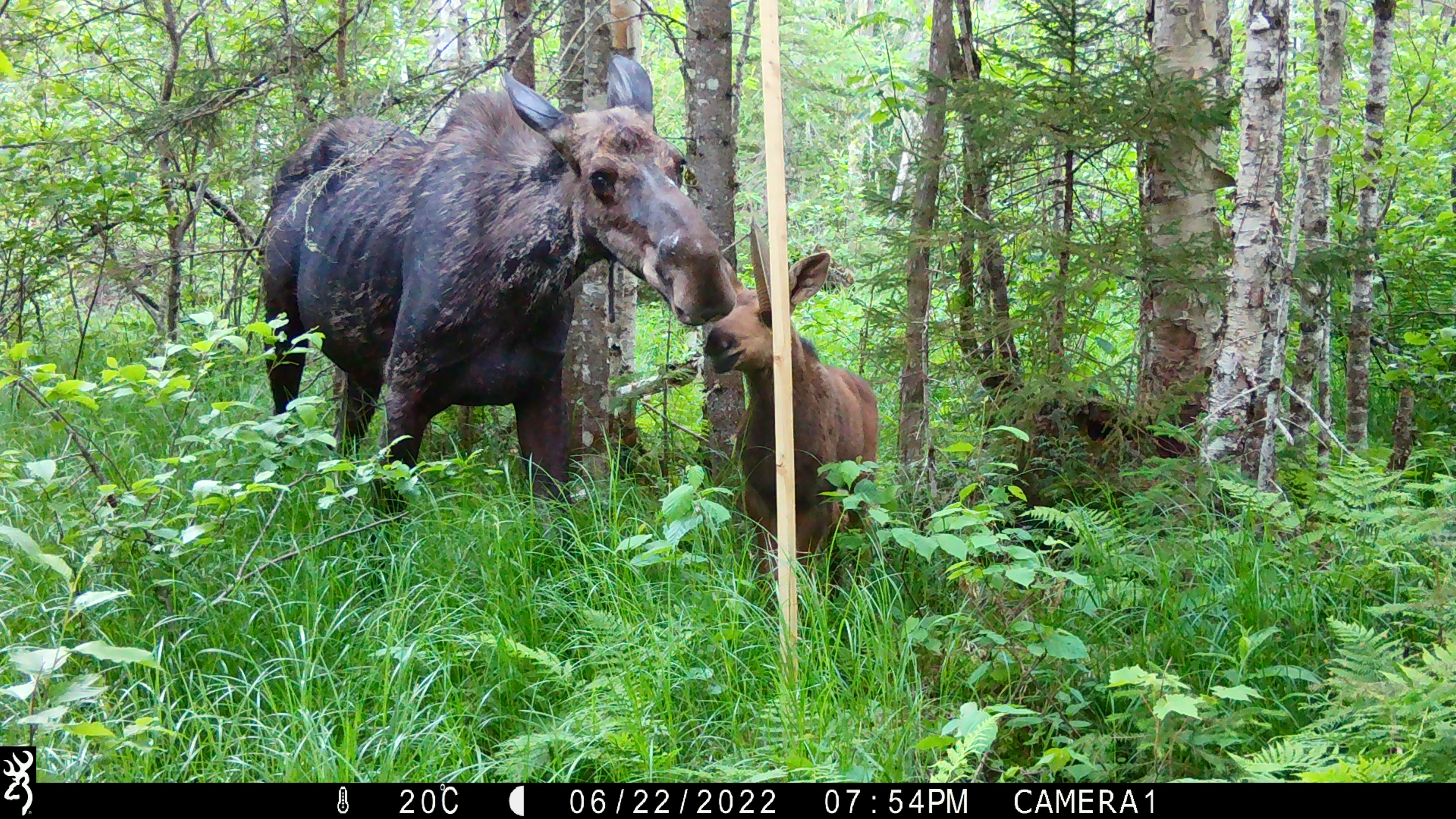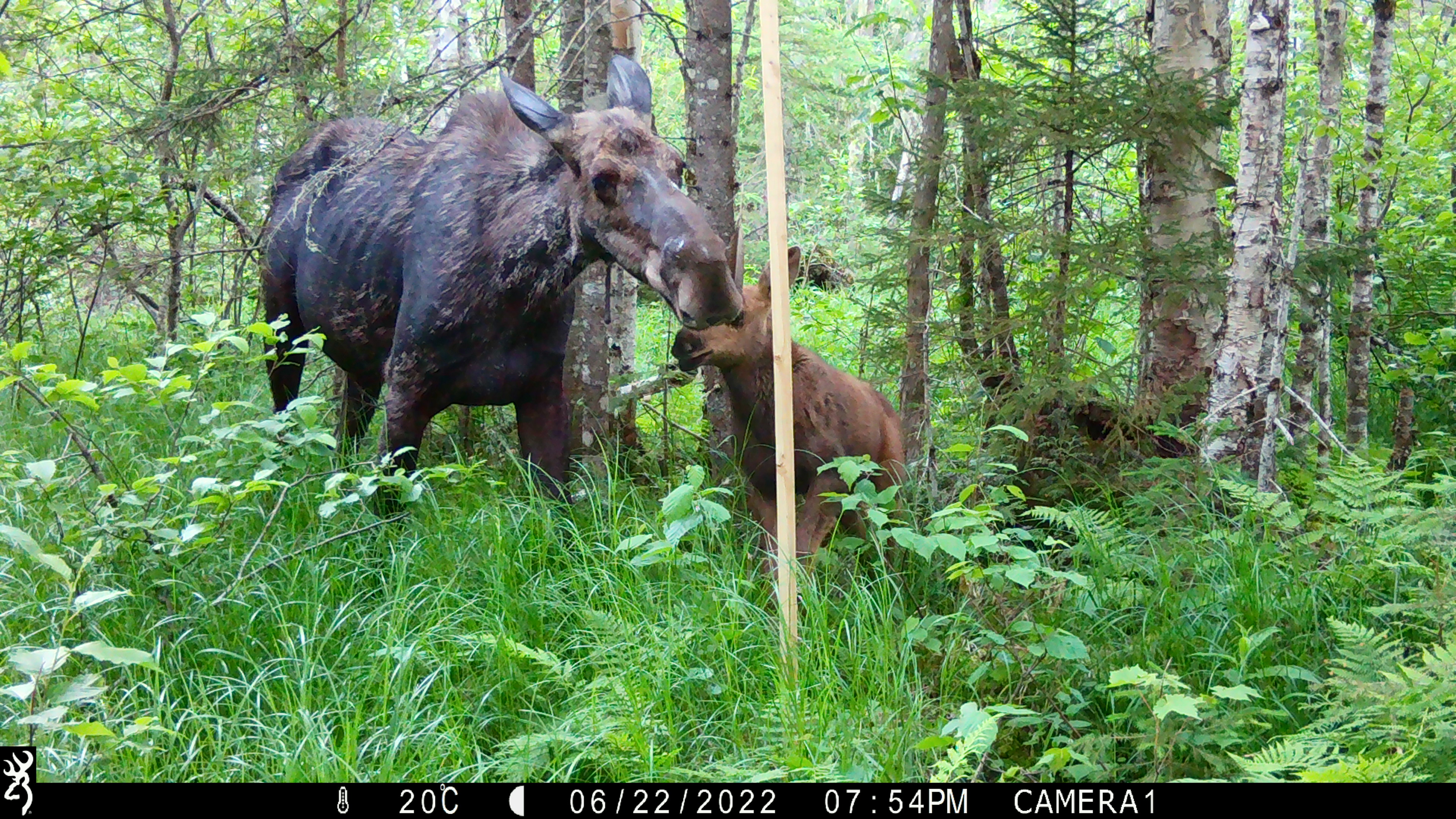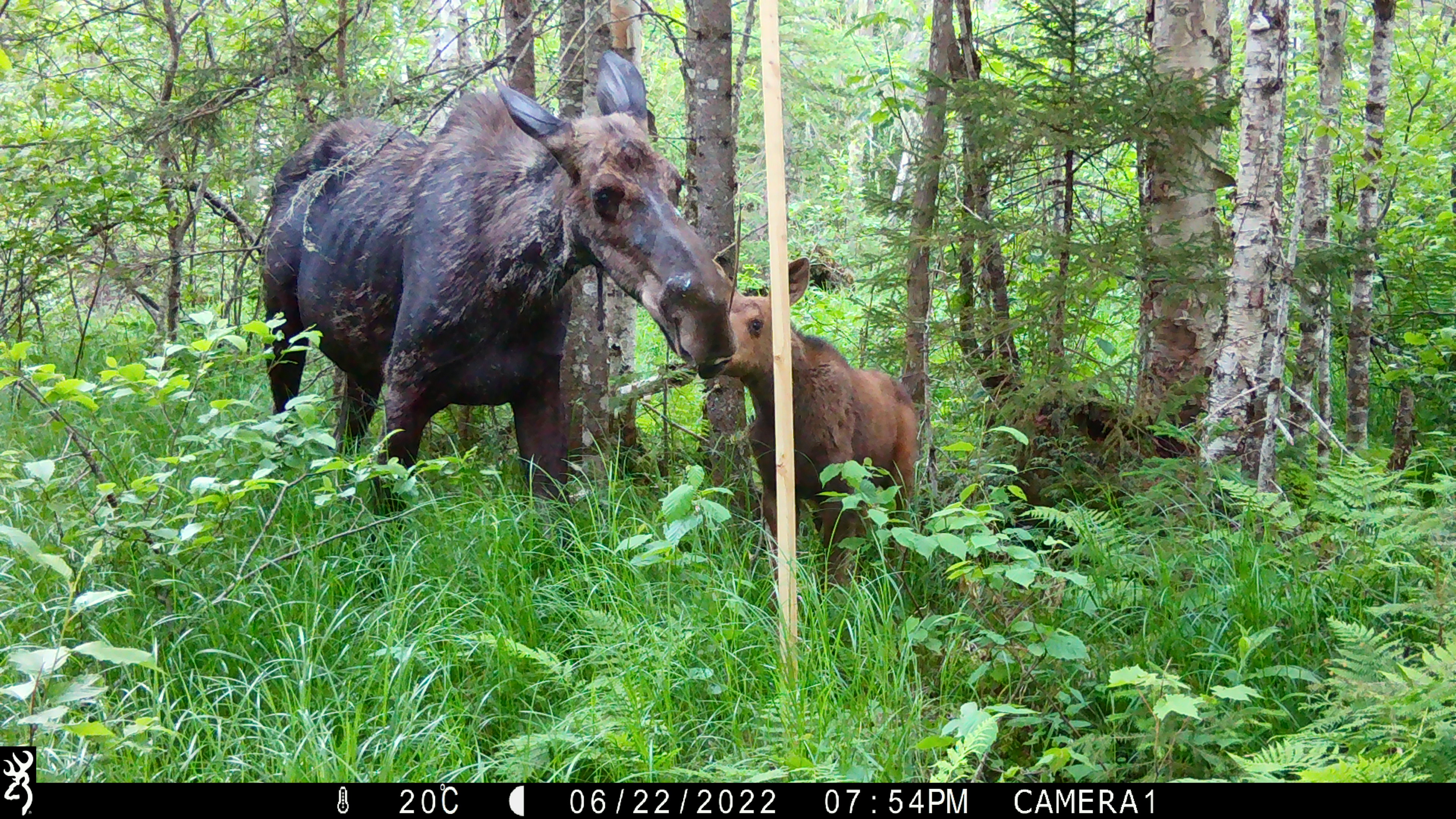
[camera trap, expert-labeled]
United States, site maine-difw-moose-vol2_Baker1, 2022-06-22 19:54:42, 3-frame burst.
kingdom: Animalia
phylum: Chordata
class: Mammalia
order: Artiodactyla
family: Cervidae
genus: Alces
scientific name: Alces alces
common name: moose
Moose (Alces alces).